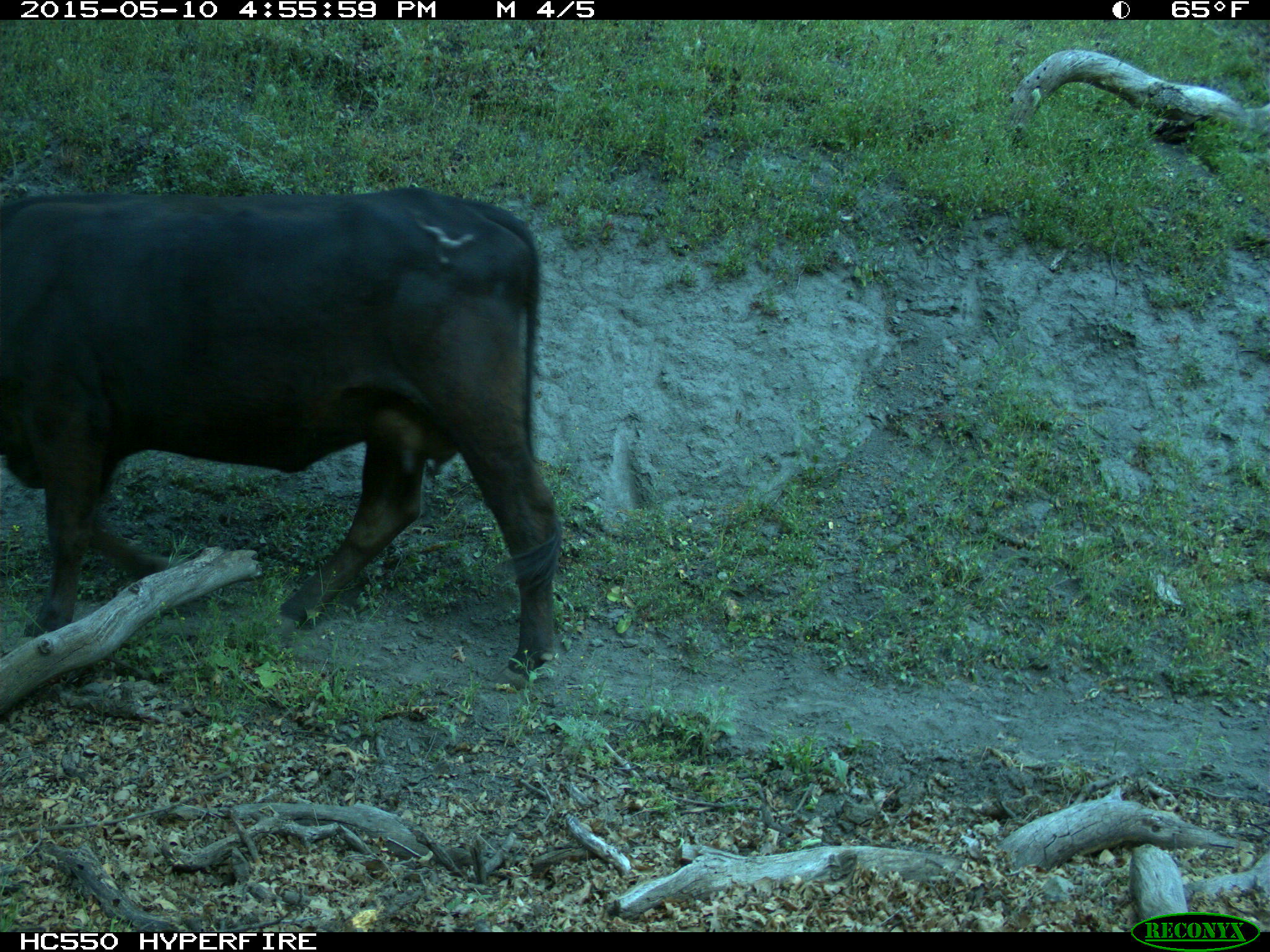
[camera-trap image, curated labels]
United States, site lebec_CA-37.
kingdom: Animalia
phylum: Chordata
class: Mammalia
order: Artiodactyla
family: Bovidae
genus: Bos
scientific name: Bos taurus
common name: domestic cow